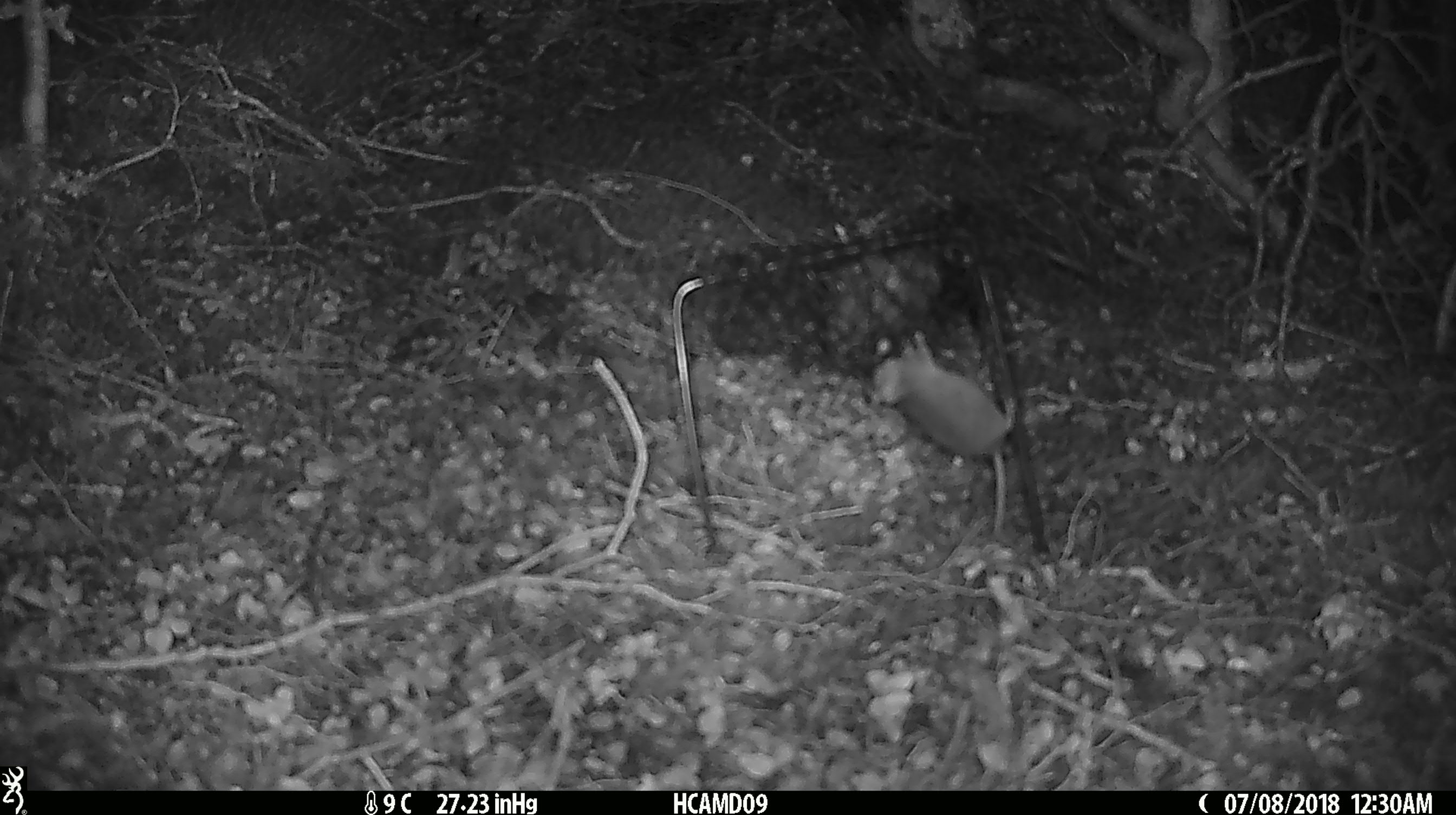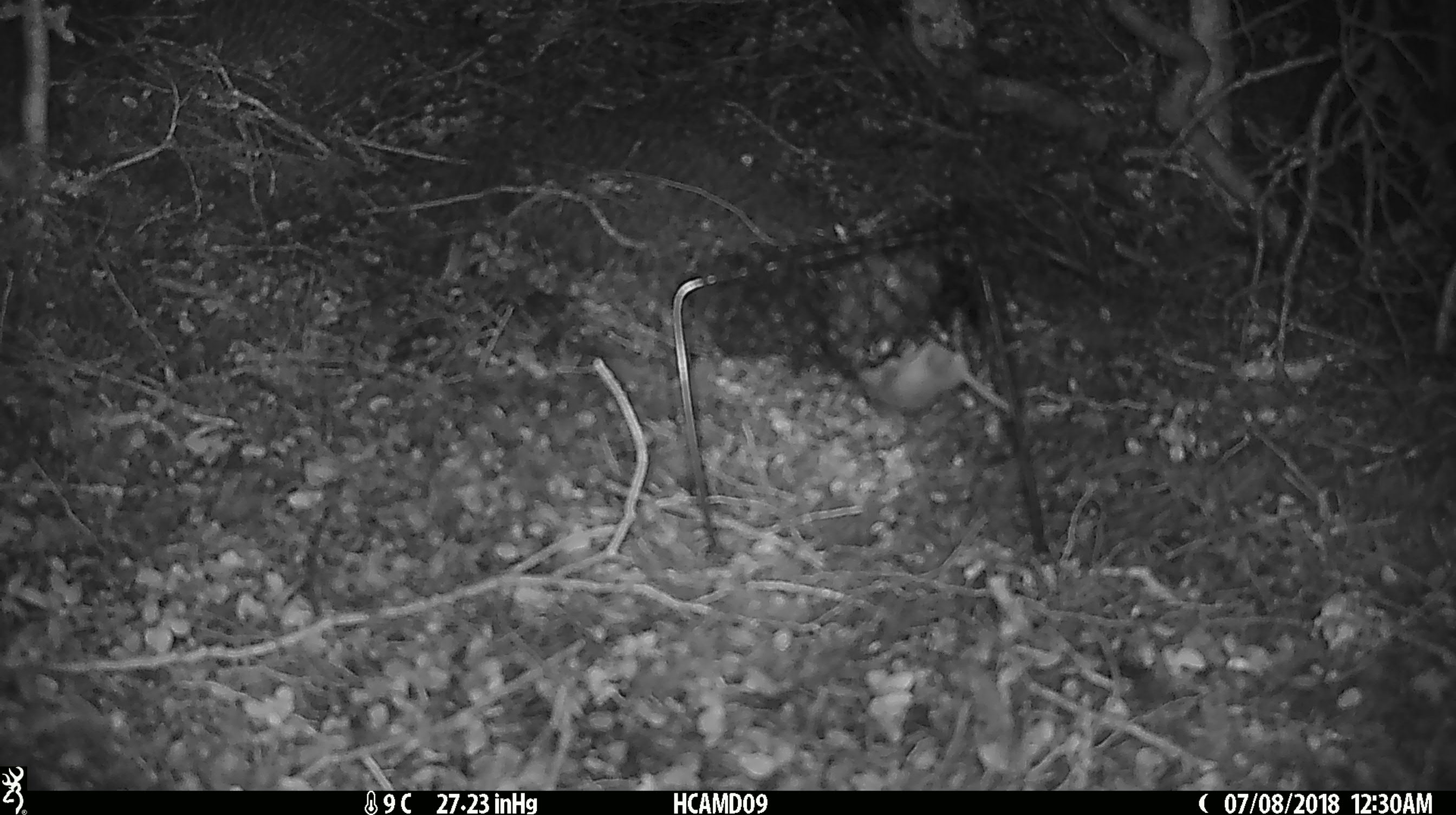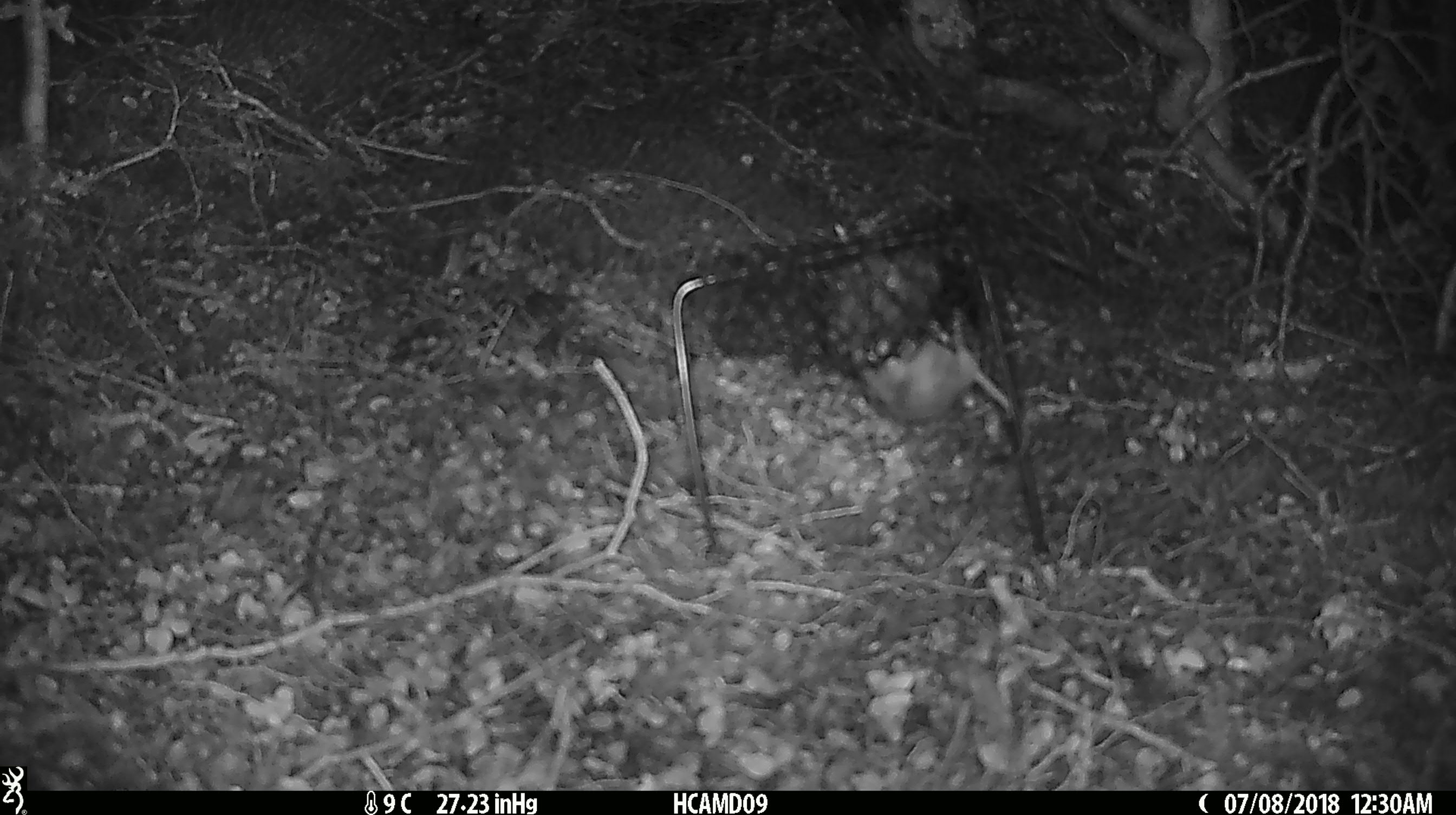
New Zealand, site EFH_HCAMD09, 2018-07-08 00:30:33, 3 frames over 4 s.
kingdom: Animalia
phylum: Chordata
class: Mammalia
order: Rodentia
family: Muridae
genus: Mus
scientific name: Mus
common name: mouse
Mouse (Mus).